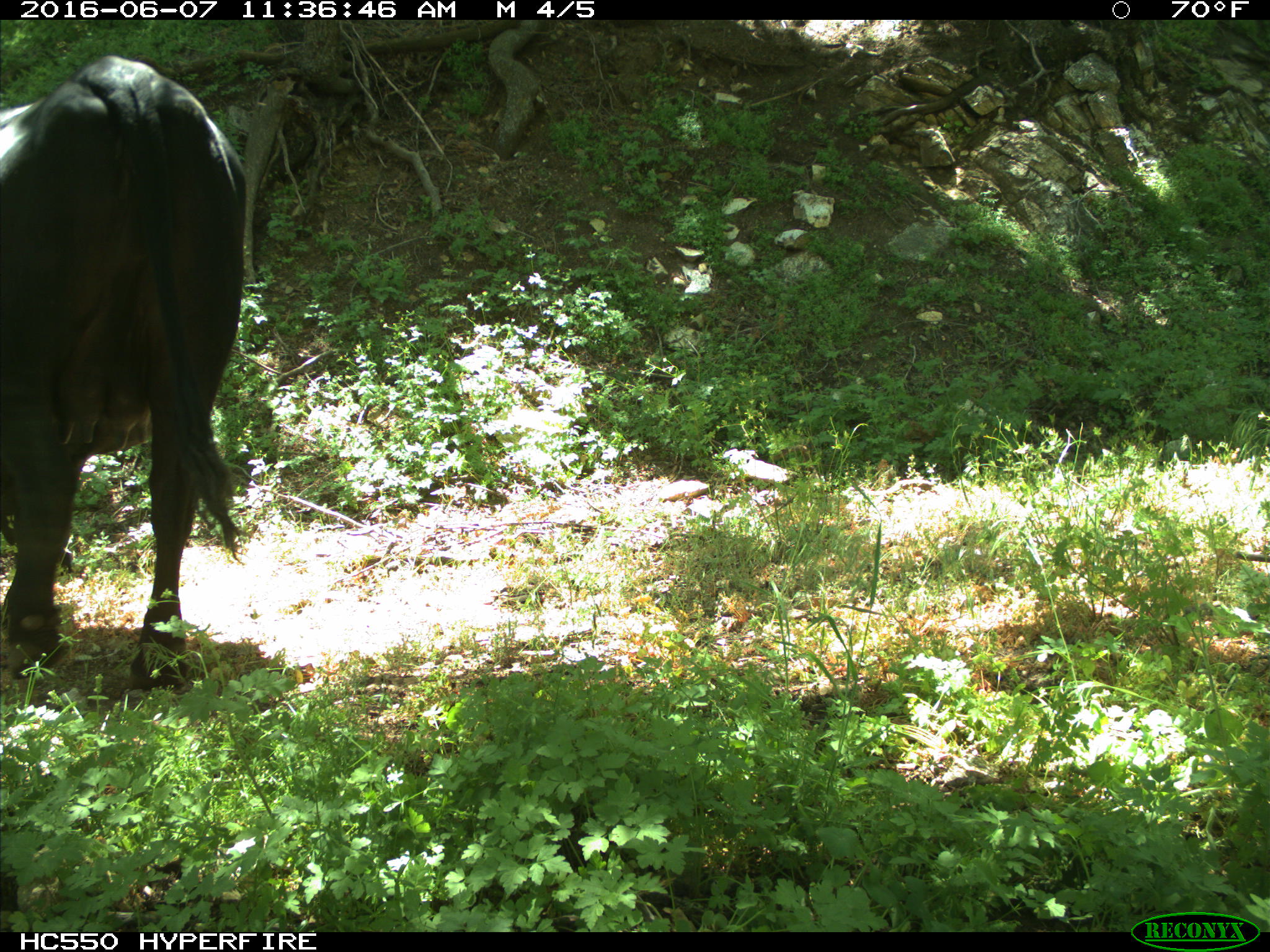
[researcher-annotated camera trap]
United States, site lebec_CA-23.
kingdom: Animalia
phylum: Chordata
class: Mammalia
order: Artiodactyla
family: Bovidae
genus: Bos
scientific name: Bos taurus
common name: domestic cow